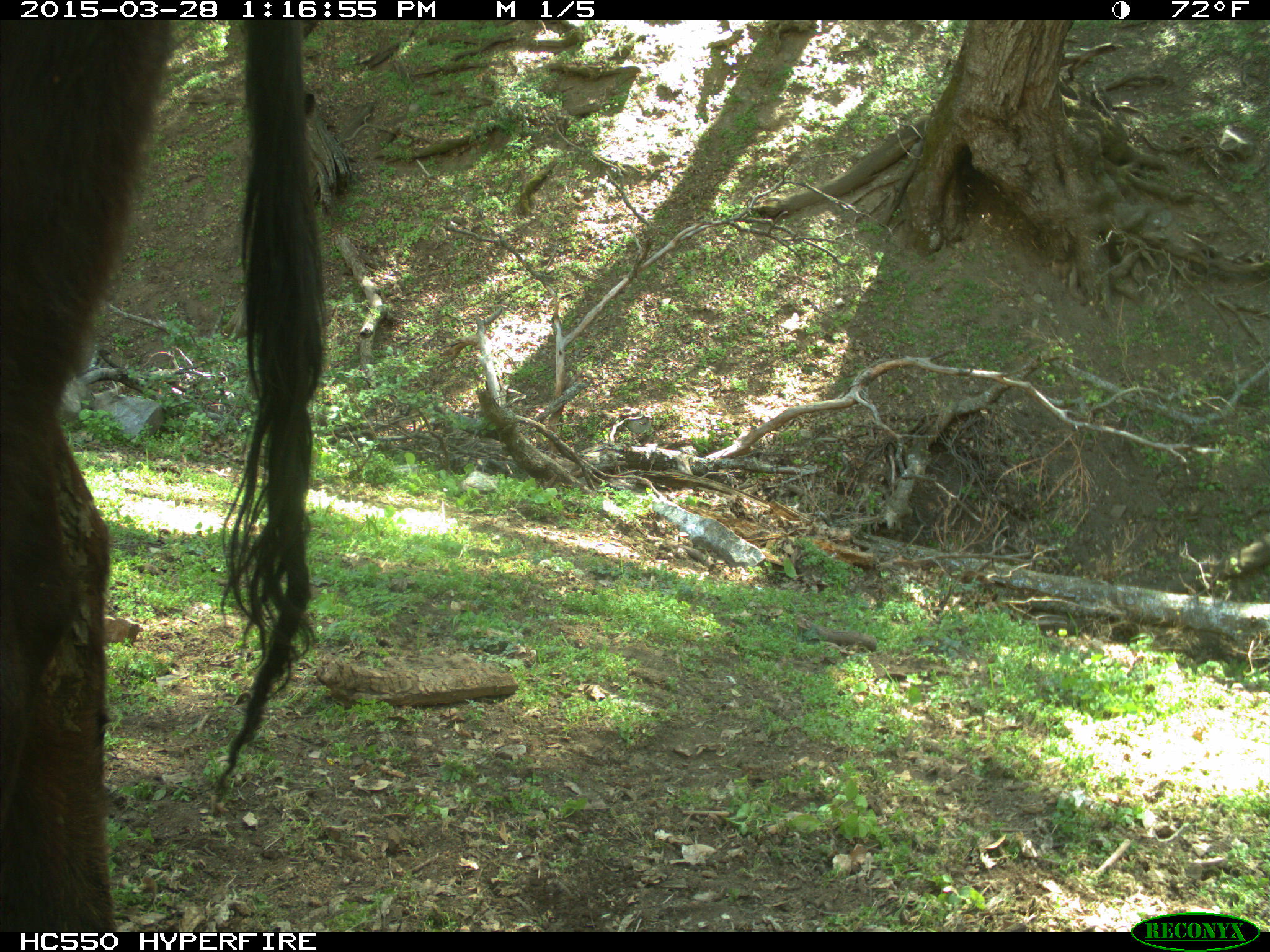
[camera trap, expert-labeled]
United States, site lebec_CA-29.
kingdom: Animalia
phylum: Chordata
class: Mammalia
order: Artiodactyla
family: Bovidae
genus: Bos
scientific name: Bos taurus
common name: domestic cow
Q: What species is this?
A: Bos taurus (domestic cow).